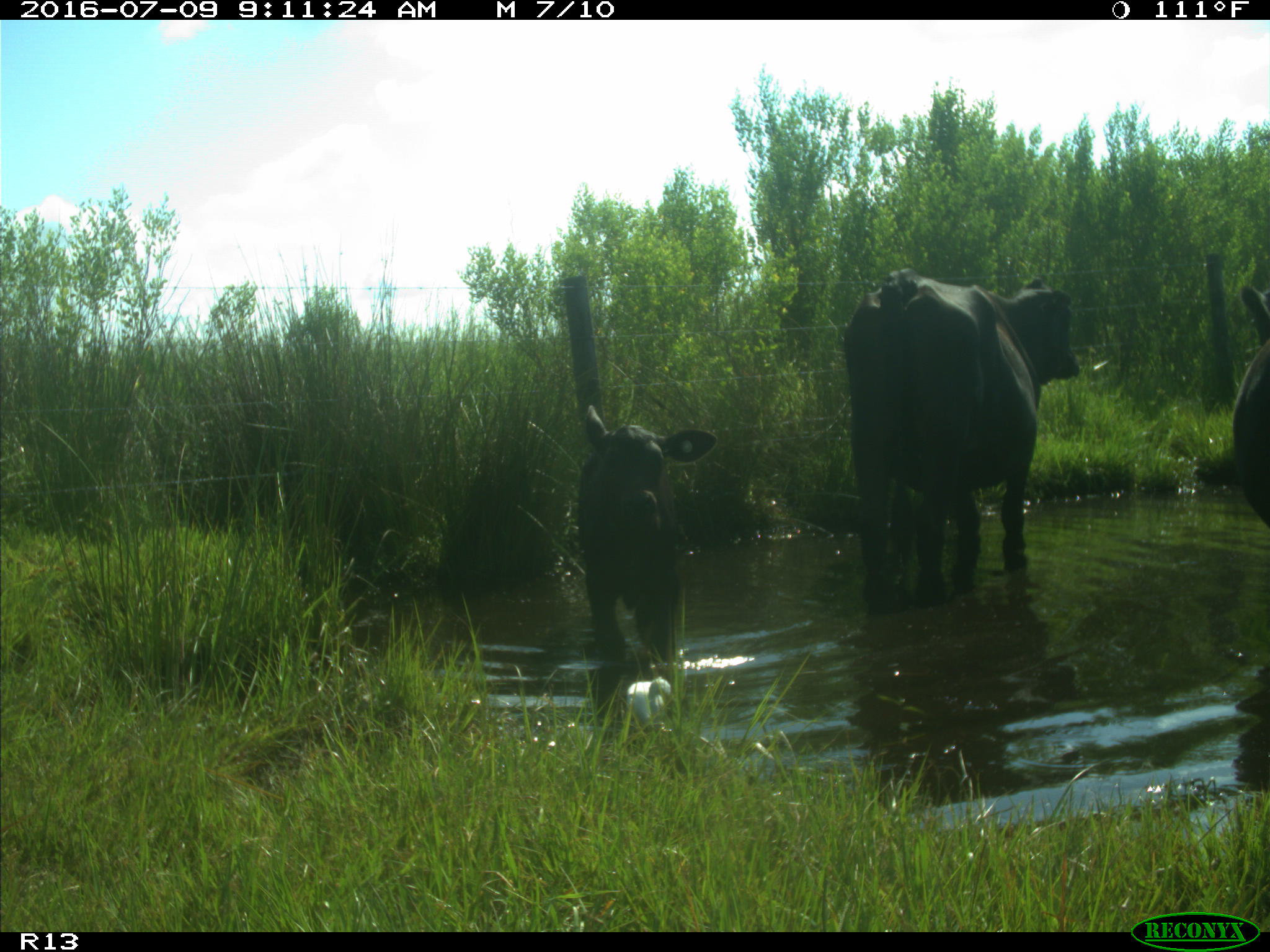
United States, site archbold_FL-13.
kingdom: Animalia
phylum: Chordata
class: Mammalia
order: Artiodactyla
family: Bovidae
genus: Bos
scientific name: Bos taurus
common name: domestic cow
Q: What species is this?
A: Bos taurus (domestic cow).